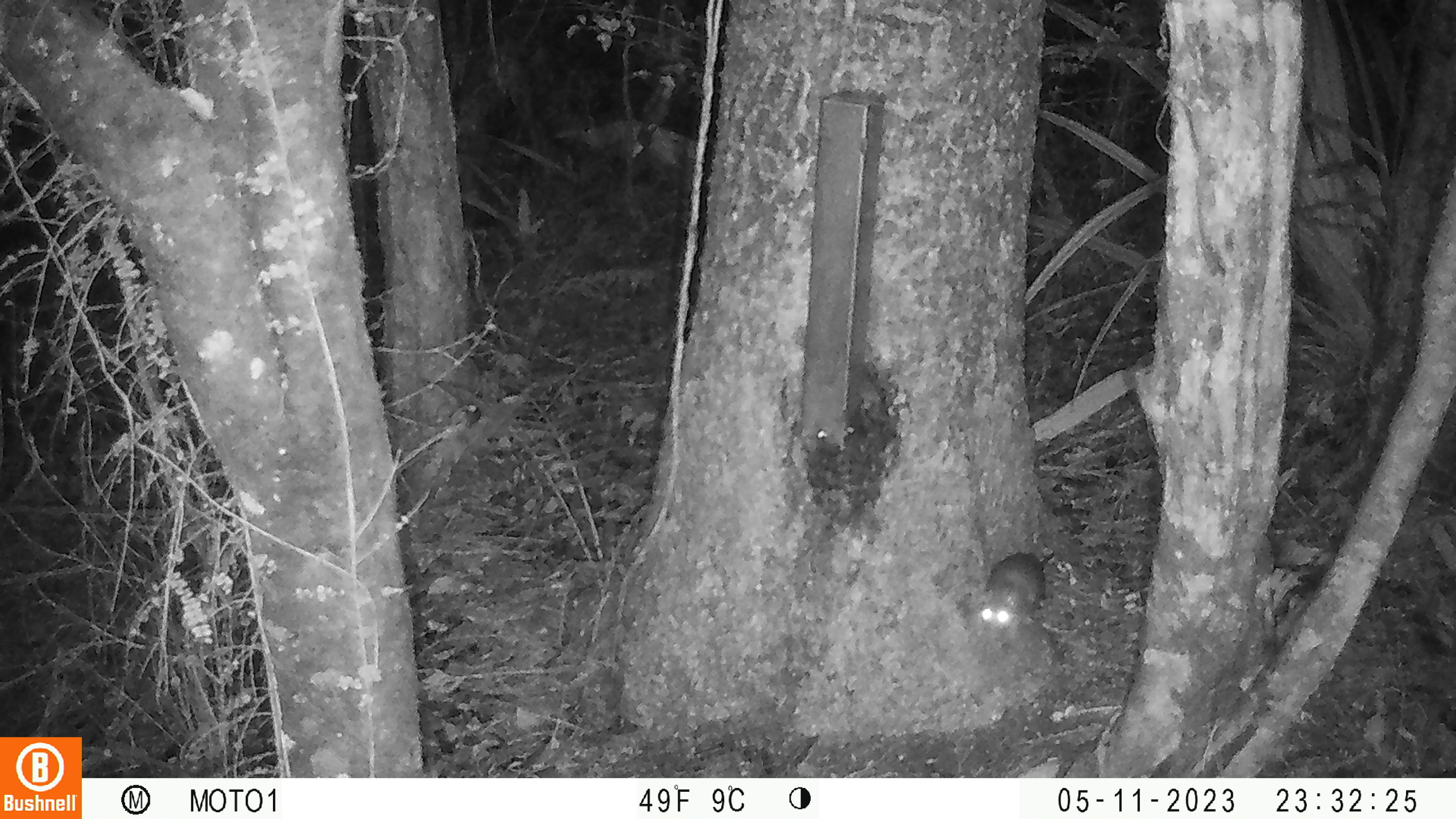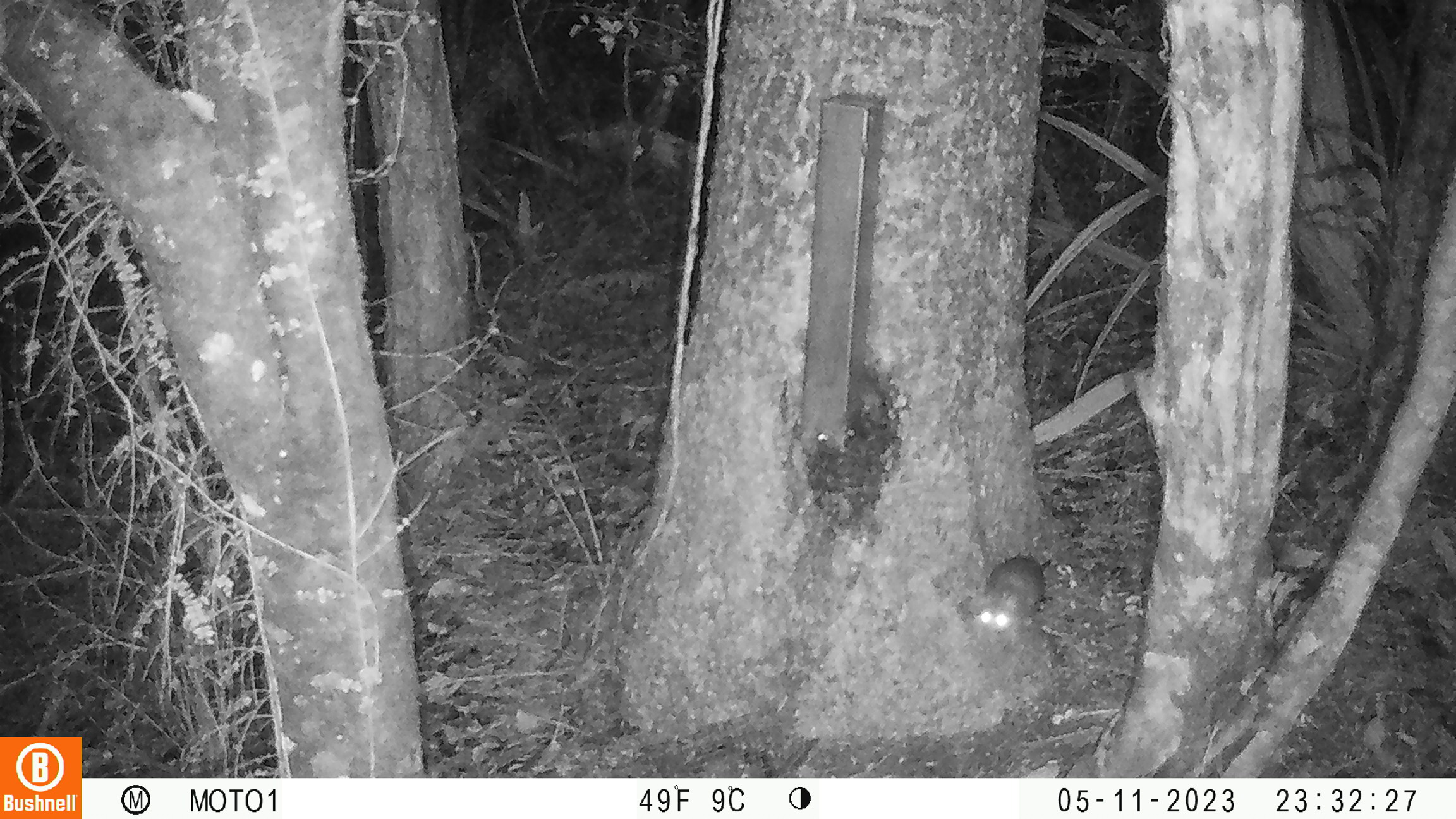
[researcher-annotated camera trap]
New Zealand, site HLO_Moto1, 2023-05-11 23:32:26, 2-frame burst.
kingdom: Animalia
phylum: Chordata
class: Mammalia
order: Rodentia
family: Muridae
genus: Rattus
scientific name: Rattus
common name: rat